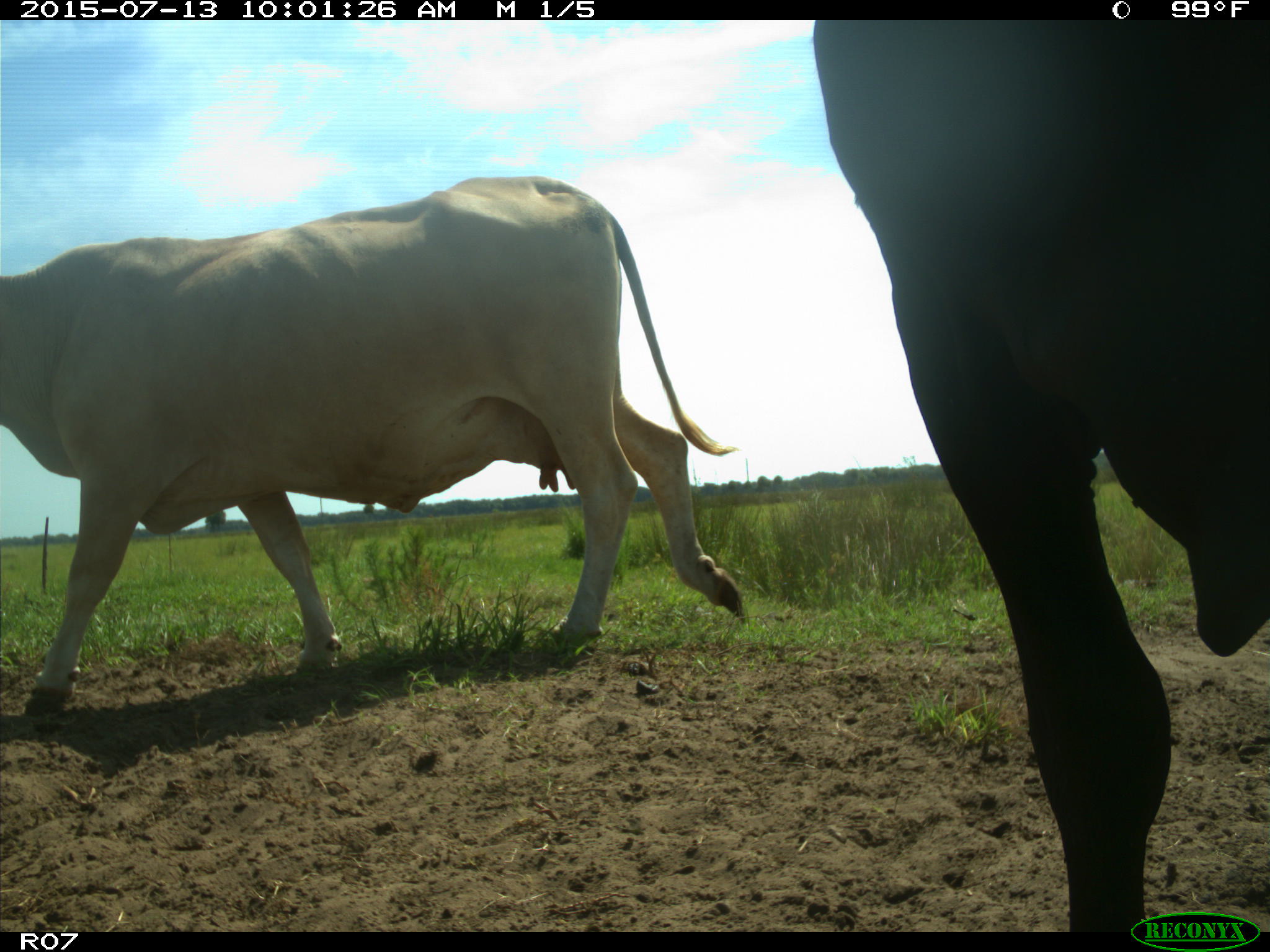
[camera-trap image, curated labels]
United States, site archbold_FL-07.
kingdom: Animalia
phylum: Chordata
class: Mammalia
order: Artiodactyla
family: Bovidae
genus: Bos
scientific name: Bos taurus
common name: domestic cow